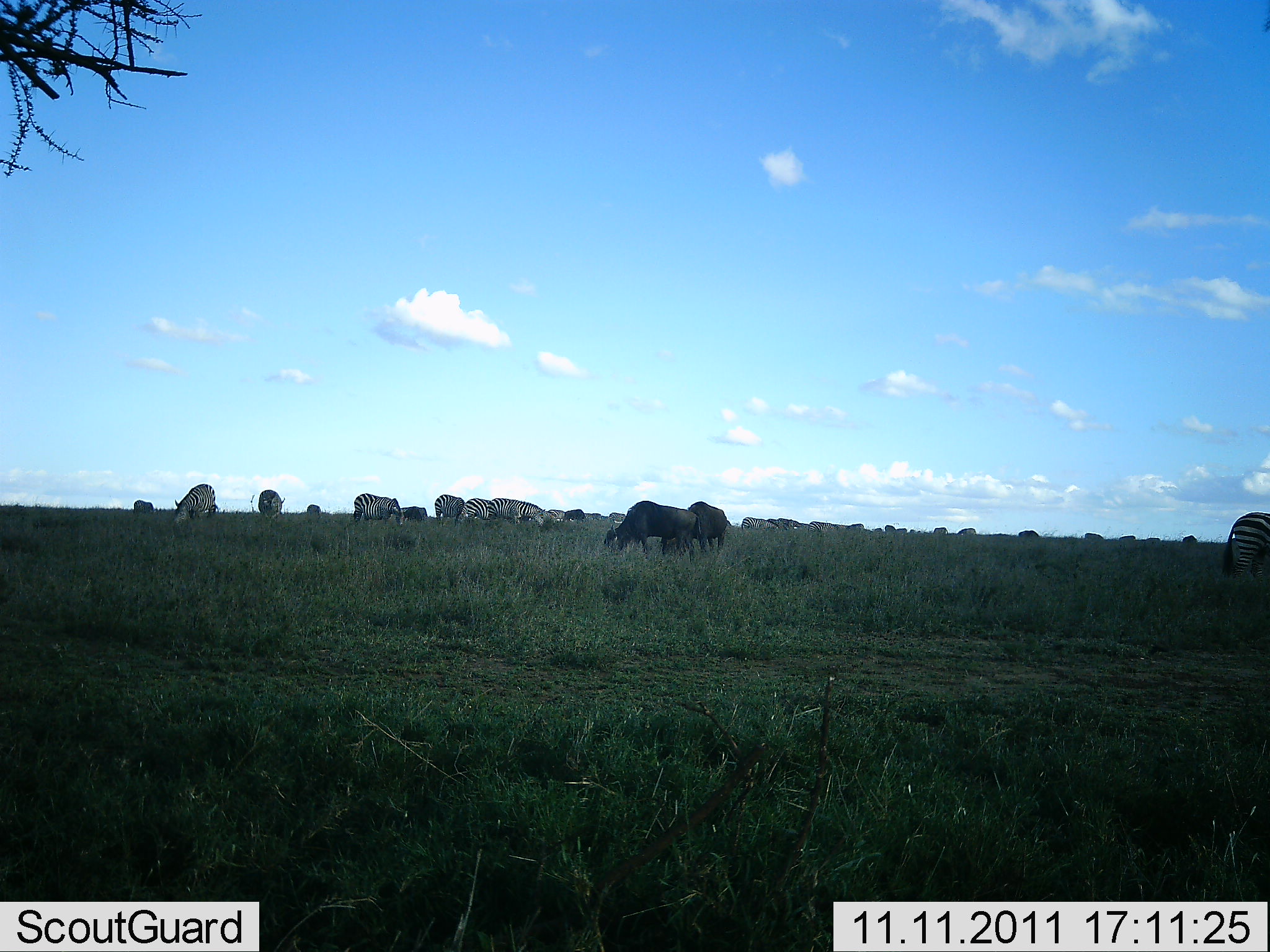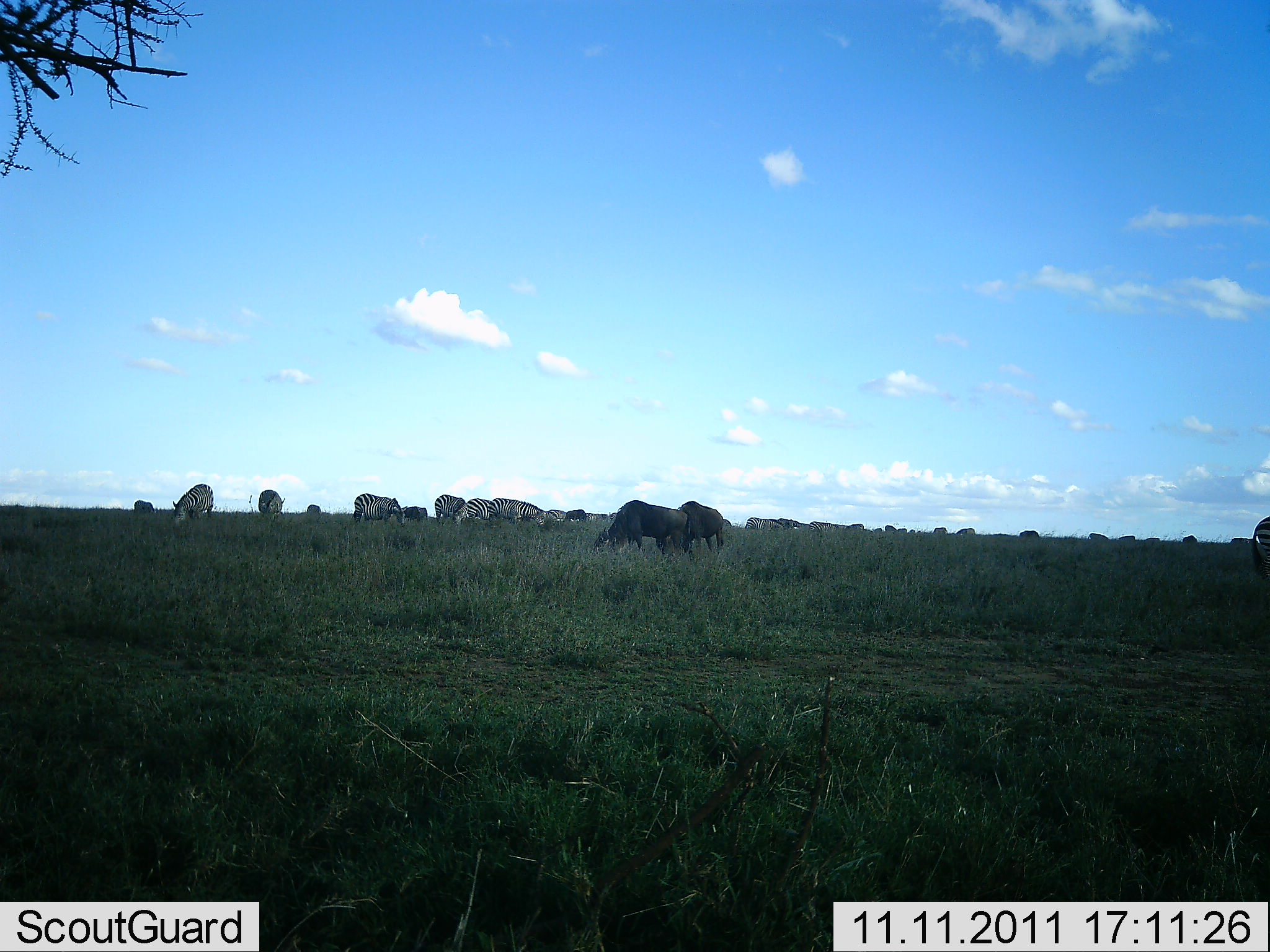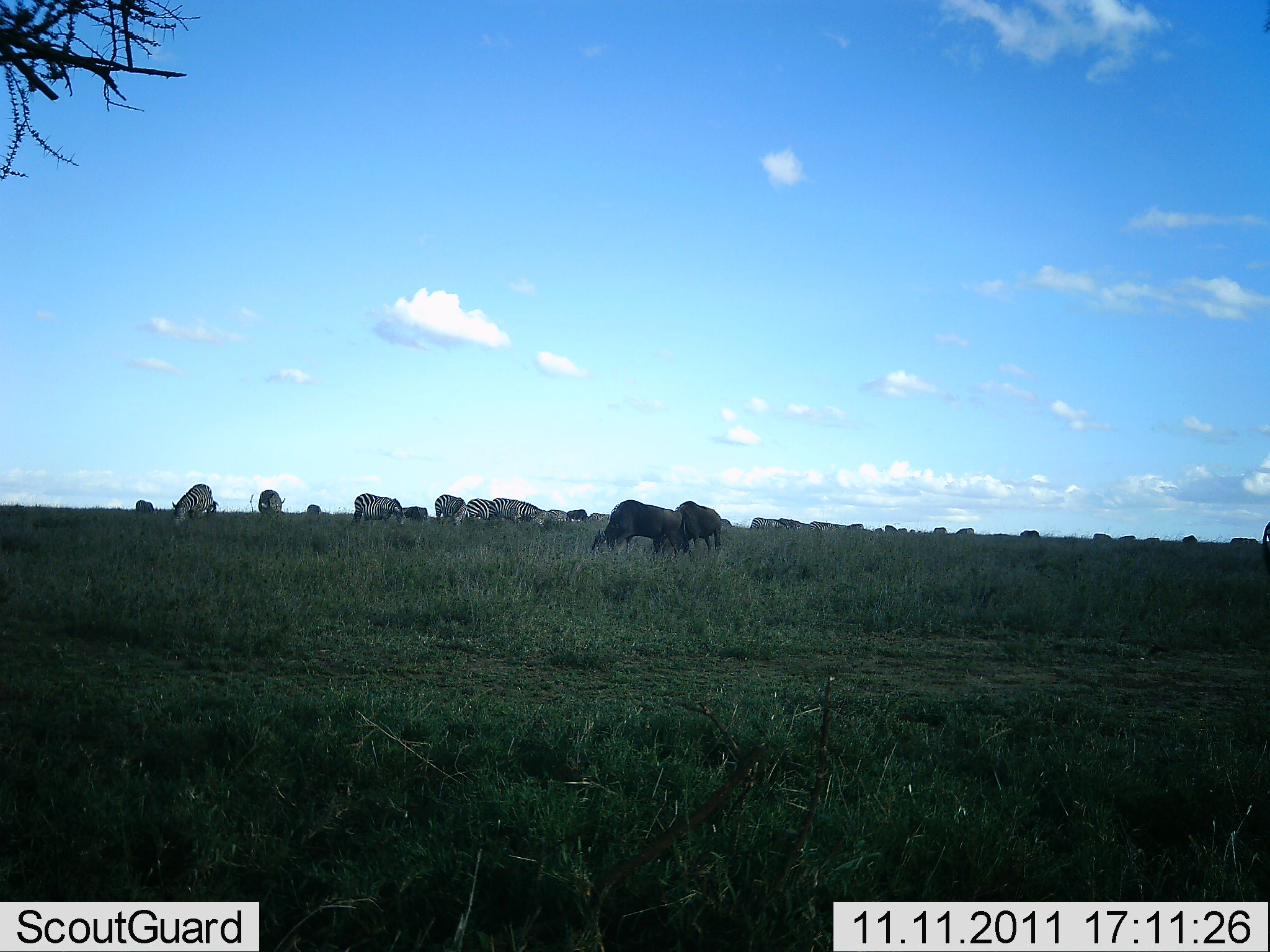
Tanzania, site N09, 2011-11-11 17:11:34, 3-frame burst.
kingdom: Animalia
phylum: Chordata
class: Mammalia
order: Artiodactyla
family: Bovidae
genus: Connochaetes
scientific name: Connochaetes taurinus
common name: blue wildebeest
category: wildebeest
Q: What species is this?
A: Wildebeest (blue wildebeest) (Connochaetes taurinus).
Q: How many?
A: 10.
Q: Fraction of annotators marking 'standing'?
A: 18%.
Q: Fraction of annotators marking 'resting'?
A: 9%.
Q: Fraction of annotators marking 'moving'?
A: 0%.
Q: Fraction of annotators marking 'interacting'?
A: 0%.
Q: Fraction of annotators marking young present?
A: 0%.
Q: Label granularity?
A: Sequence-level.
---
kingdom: Animalia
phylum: Chordata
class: Mammalia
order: Perissodactyla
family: Equidae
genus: Equus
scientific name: Equus quagga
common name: plains zebra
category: zebra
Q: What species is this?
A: Zebra (plains zebra) (Equus quagga).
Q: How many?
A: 11-50.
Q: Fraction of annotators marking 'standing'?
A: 21%.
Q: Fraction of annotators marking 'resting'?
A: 7%.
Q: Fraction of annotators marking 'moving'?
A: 7%.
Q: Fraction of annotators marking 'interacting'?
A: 0%.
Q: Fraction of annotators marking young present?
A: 0%.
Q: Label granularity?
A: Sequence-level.